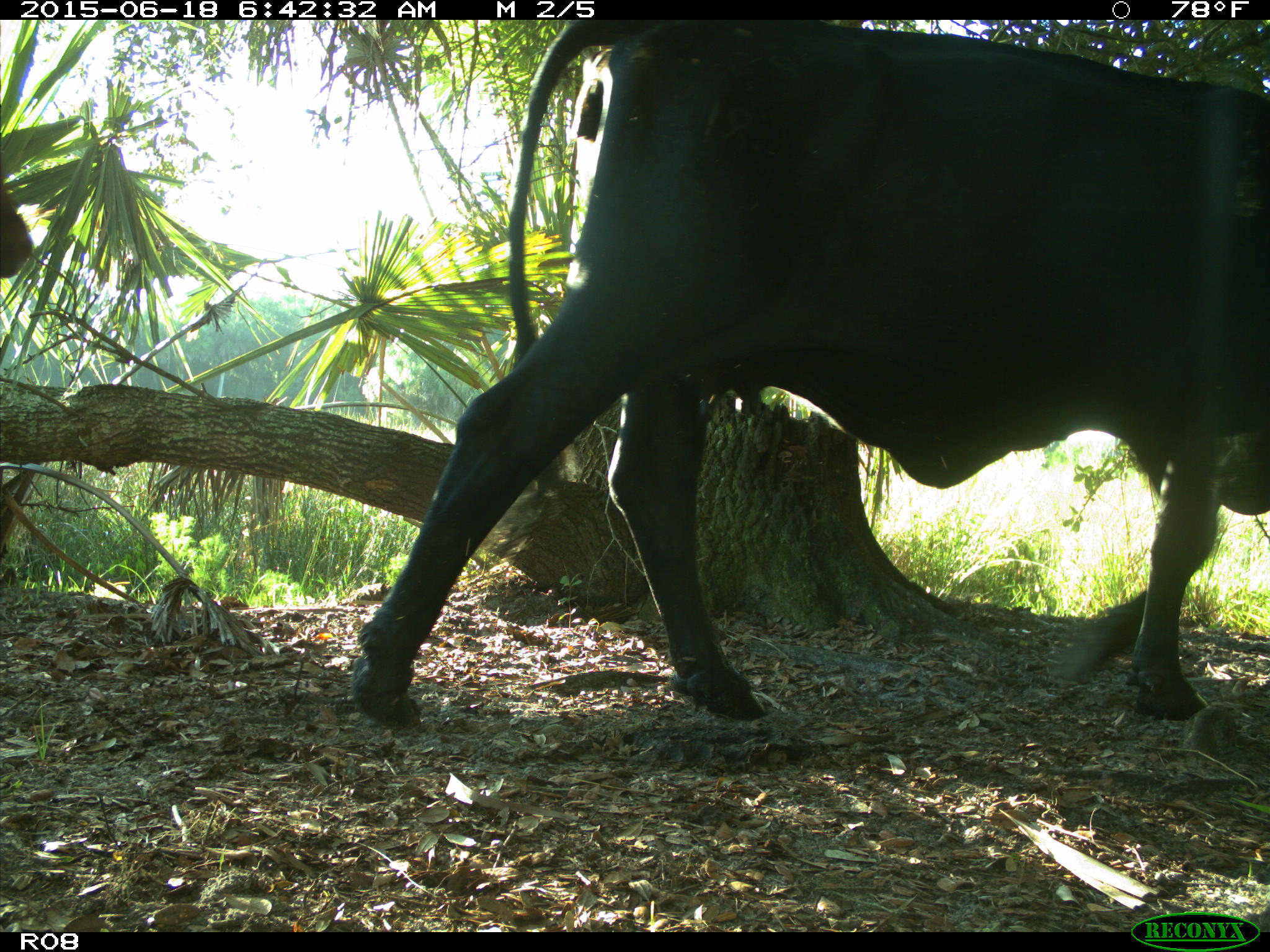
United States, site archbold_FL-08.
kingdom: Animalia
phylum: Chordata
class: Mammalia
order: Artiodactyla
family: Bovidae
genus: Bos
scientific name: Bos taurus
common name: domestic cow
Bos taurus (domestic cow).